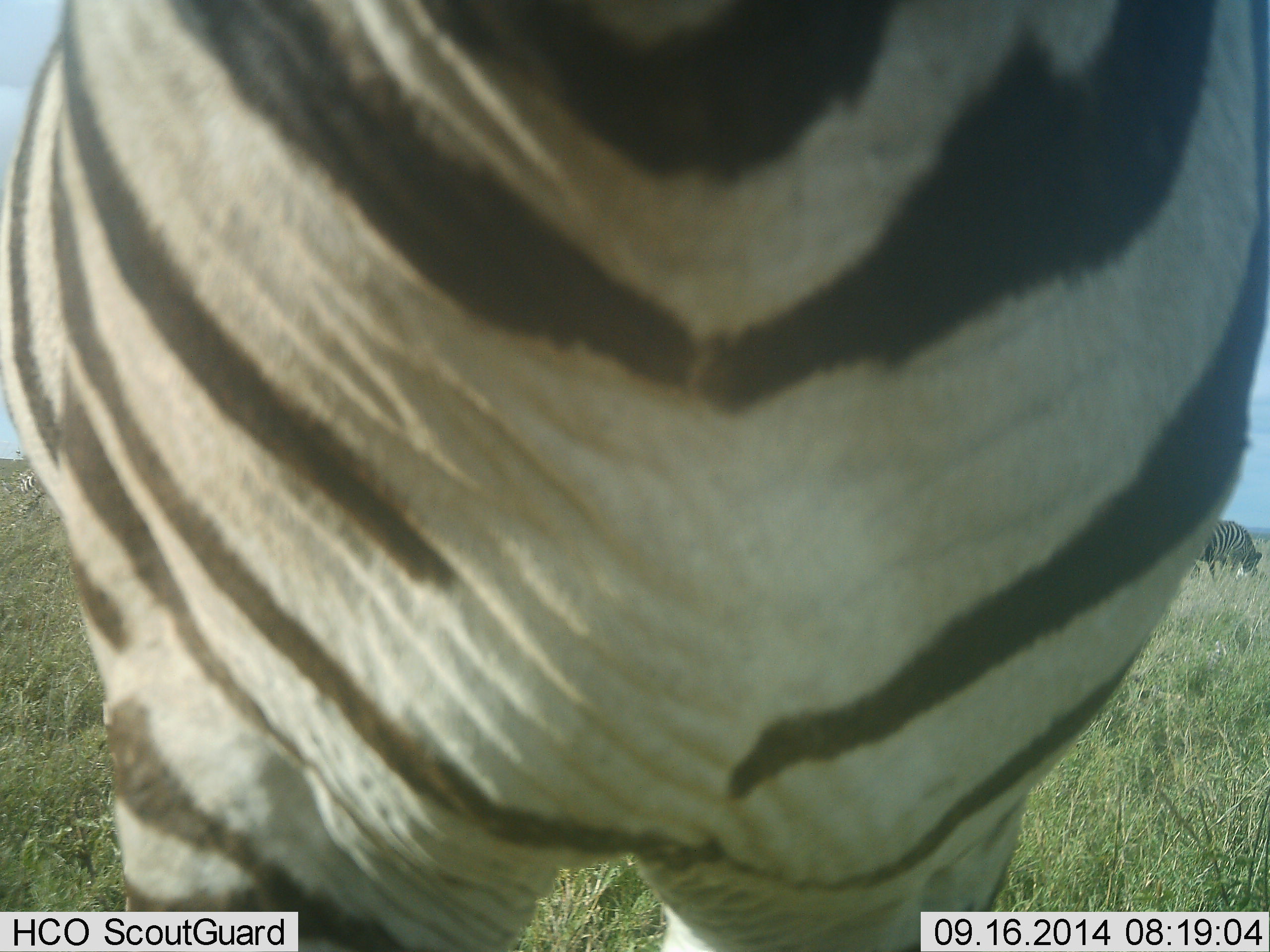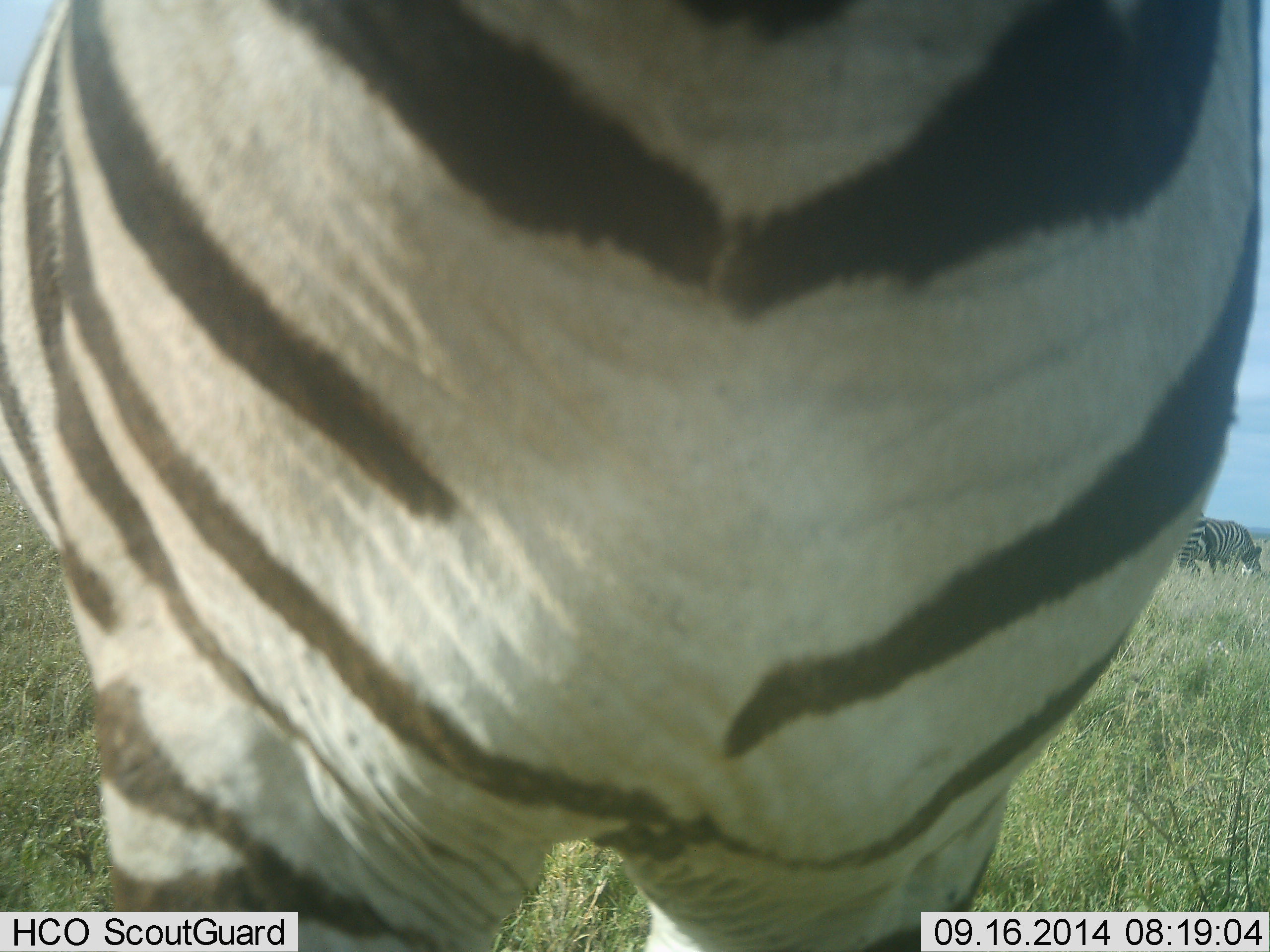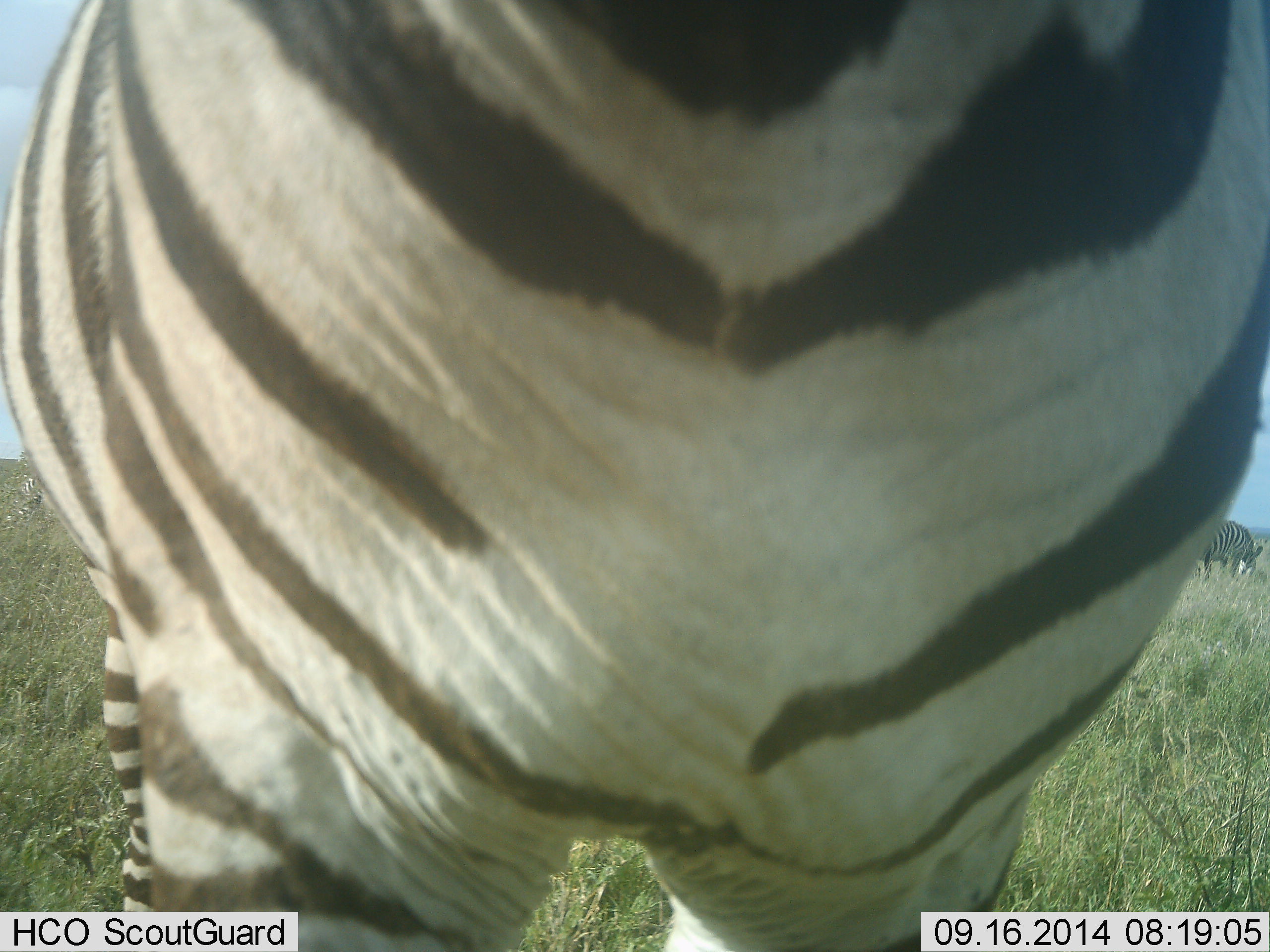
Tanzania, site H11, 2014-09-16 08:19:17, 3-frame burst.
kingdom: Animalia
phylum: Chordata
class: Mammalia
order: Perissodactyla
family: Equidae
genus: Equus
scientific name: Equus quagga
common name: plains zebra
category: zebra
Zebra (plains zebra) (Equus quagga), count 2. Behavior (volunteer vote fractions): standing 100%, resting 0%, moving 10%, interacting 20%. Young present (vote fraction): 0%. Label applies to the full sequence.